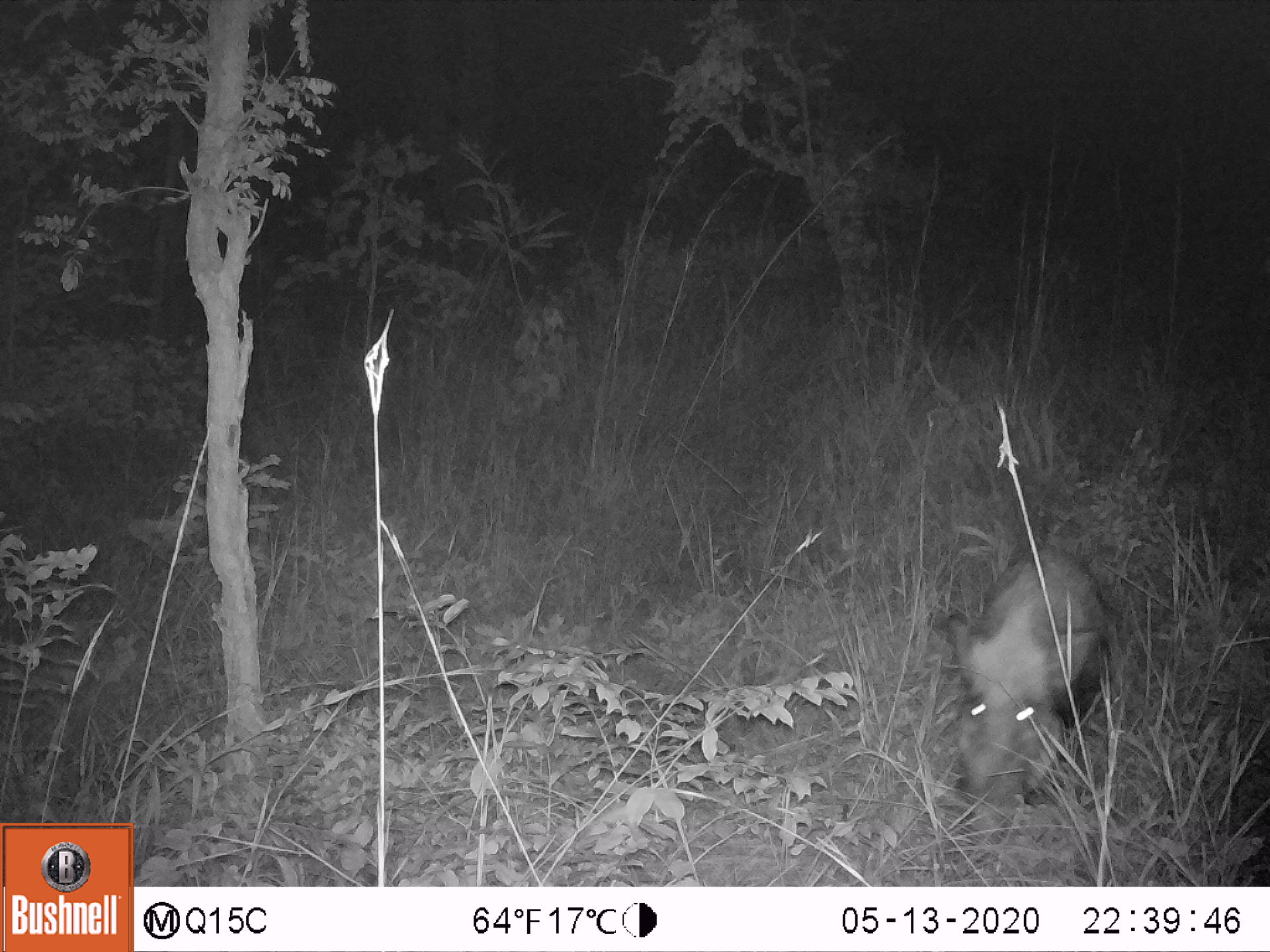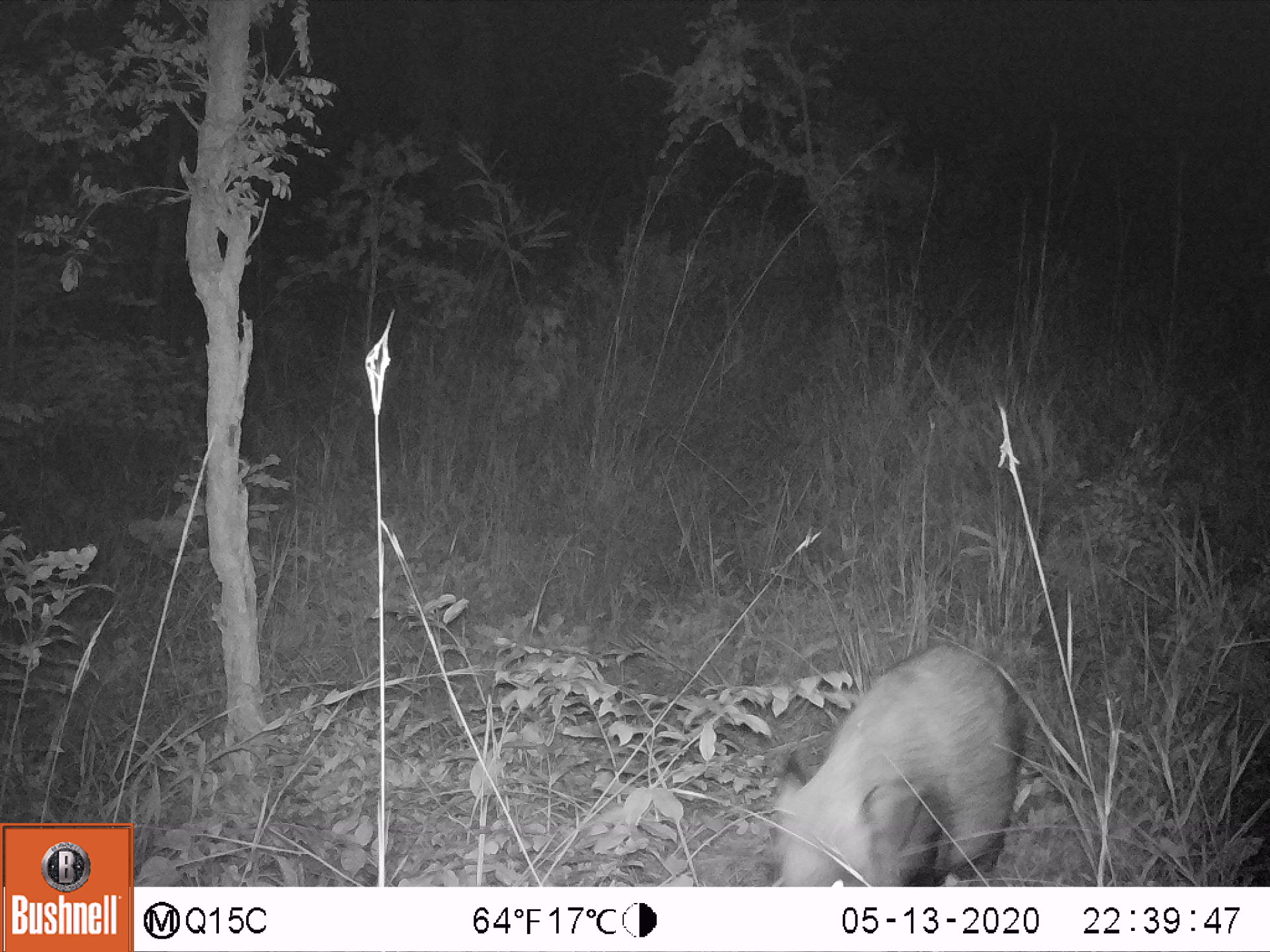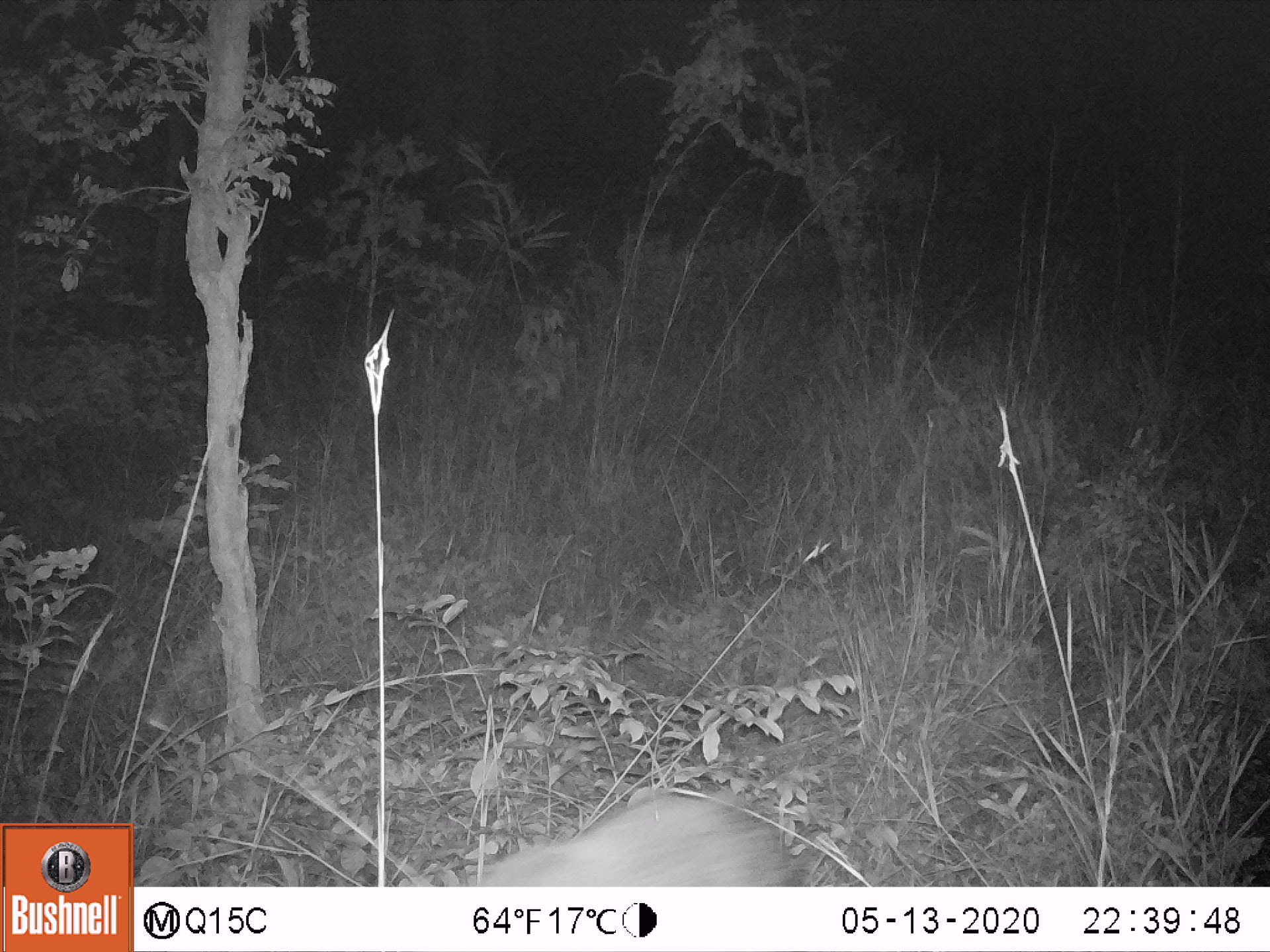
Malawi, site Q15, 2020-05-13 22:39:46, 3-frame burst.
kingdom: Animalia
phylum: Chordata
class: Mammalia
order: Artiodactyla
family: Suidae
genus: Potamochoerus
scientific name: Potamochoerus larvatus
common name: bushpig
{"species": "bushpig (Potamochoerus larvatus)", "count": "1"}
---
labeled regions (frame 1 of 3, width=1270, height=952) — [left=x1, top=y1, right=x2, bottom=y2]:
bushpig: [left=941, top=544, right=1098, bottom=808]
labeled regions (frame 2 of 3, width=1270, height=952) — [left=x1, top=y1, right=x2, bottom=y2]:
bushpig: [left=766, top=644, right=1024, bottom=880]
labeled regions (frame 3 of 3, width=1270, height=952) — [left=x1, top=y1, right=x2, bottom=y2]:
bushpig: [left=482, top=786, right=801, bottom=883]